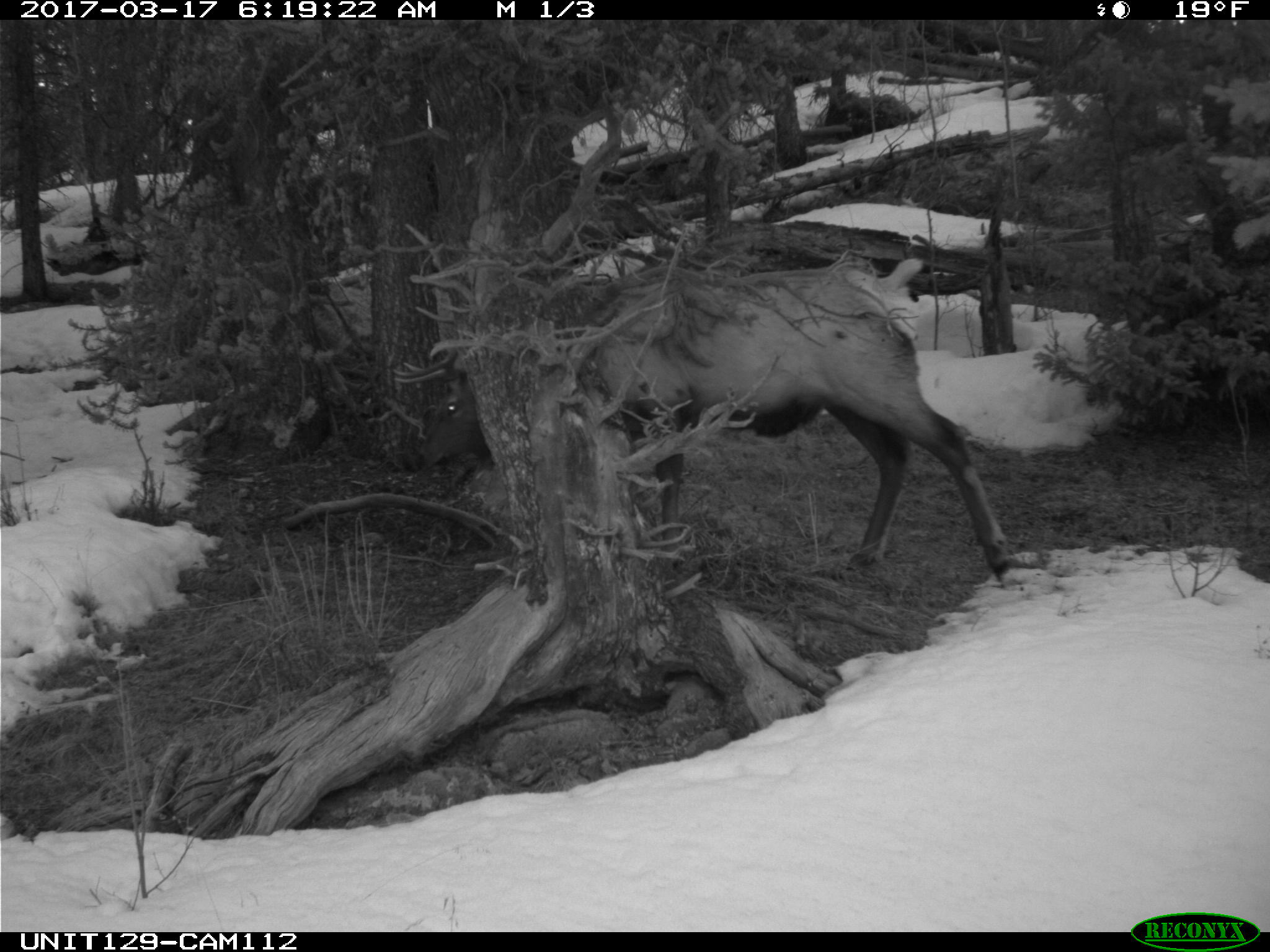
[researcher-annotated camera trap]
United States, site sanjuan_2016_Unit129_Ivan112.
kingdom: Animalia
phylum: Chordata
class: Mammalia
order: Artiodactyla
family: Cervidae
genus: Cervus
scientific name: Cervus elaphus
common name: red deer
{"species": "Cervus elaphus (red deer)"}